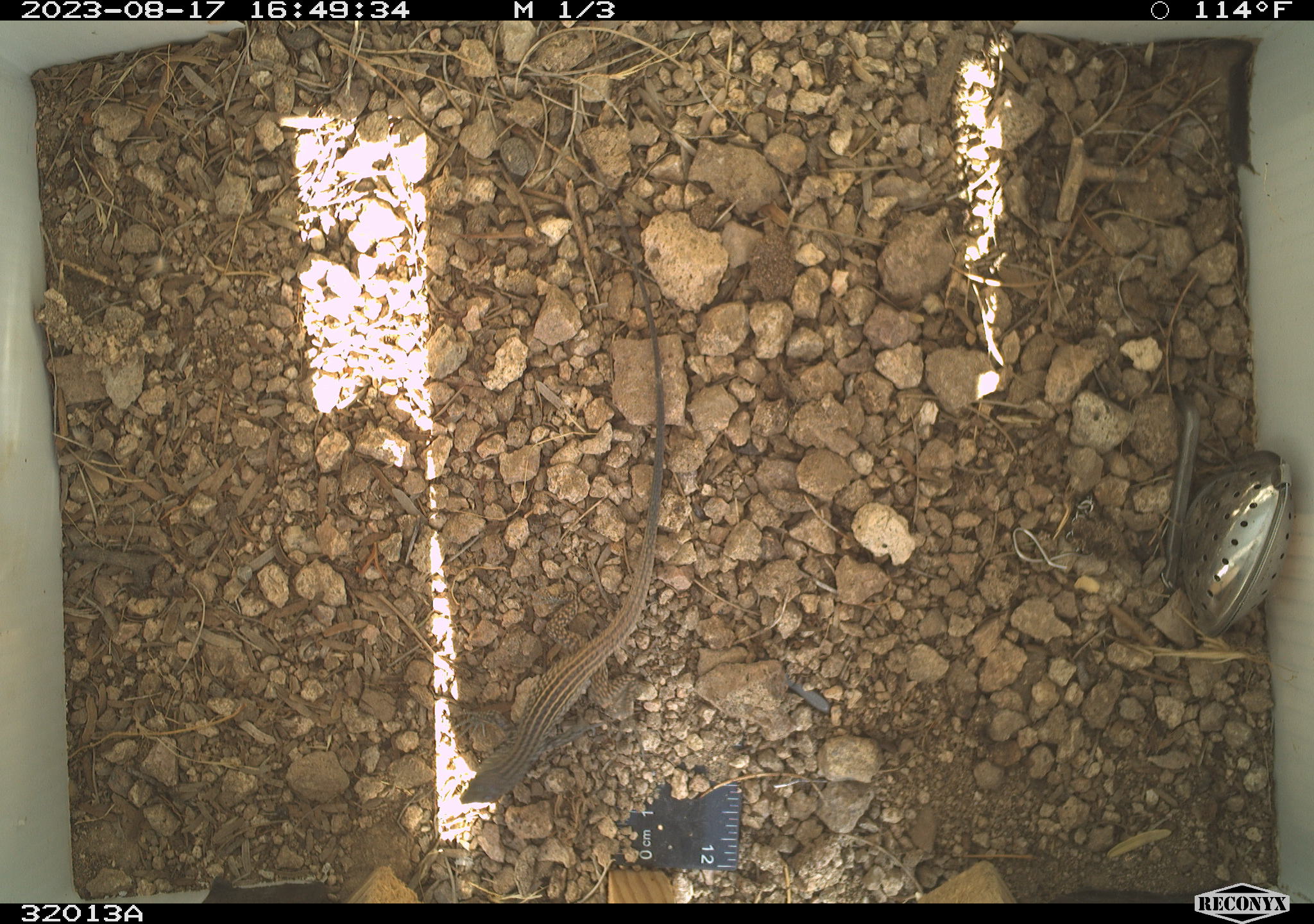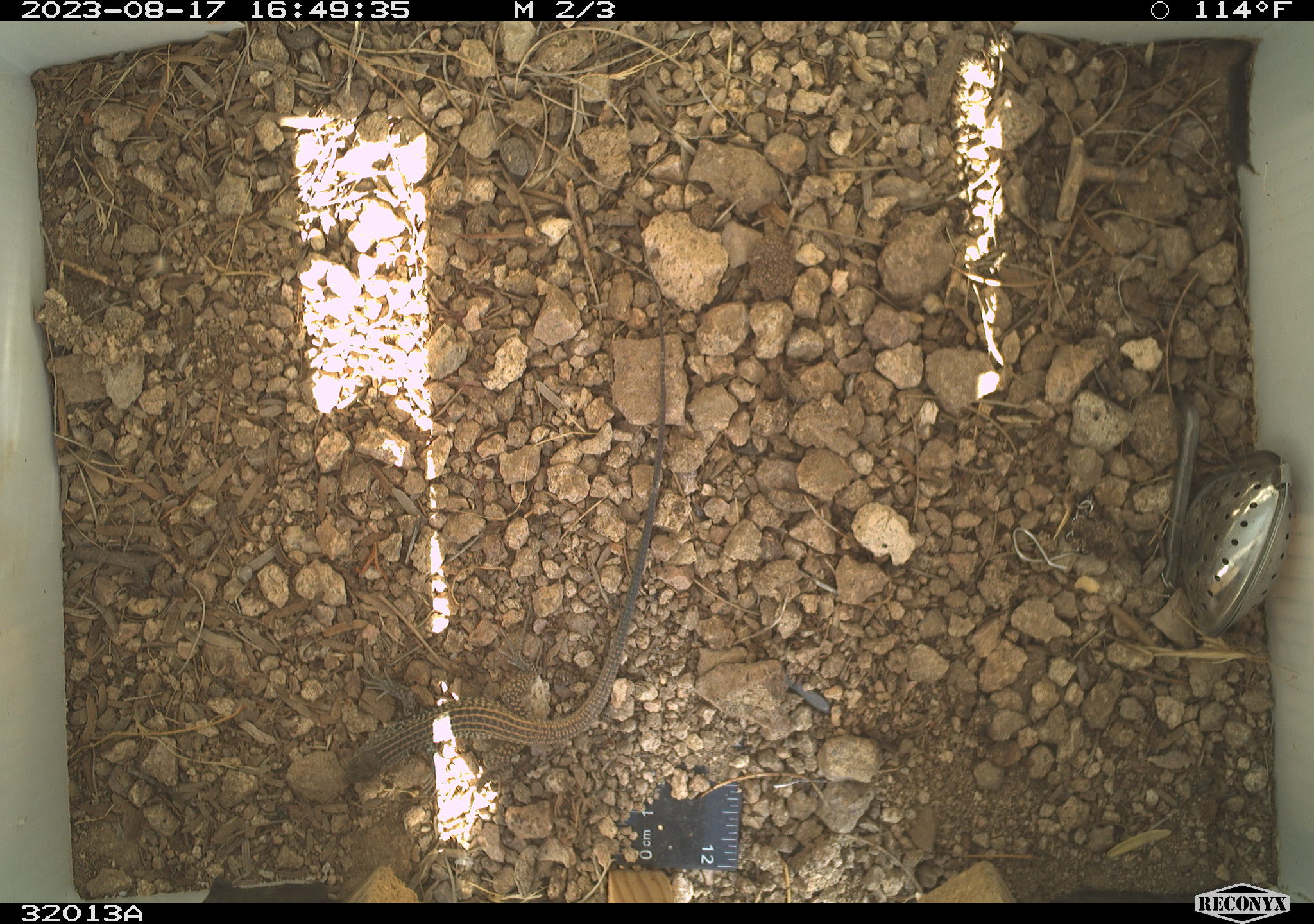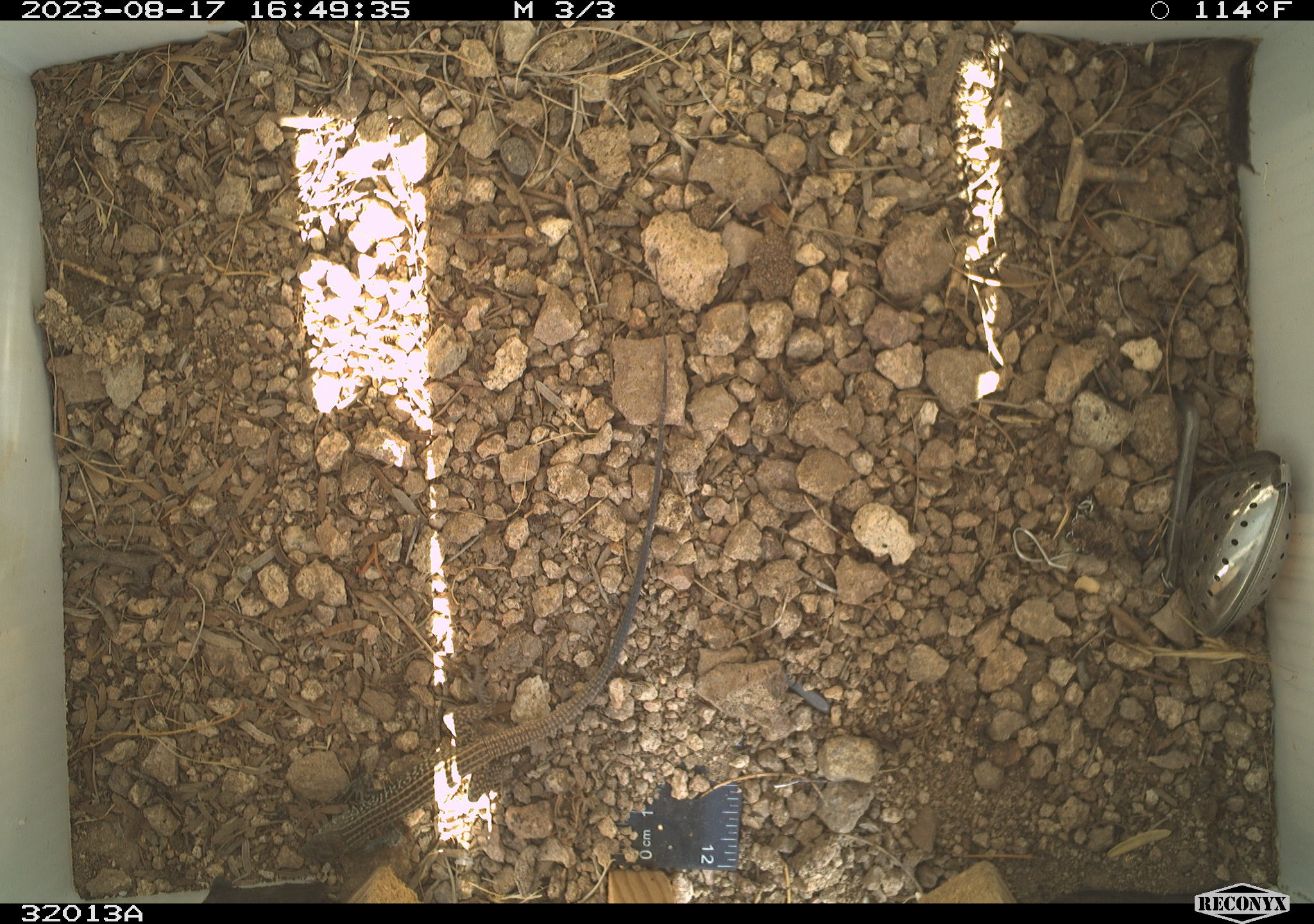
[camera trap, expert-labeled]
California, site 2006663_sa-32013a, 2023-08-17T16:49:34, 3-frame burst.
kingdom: Animalia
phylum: Chordata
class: Reptilia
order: Squamata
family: Teiidae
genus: Aspidoscelis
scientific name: Aspidoscelis tigris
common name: western whiptail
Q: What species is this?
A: Western whiptail (Aspidoscelis tigris).